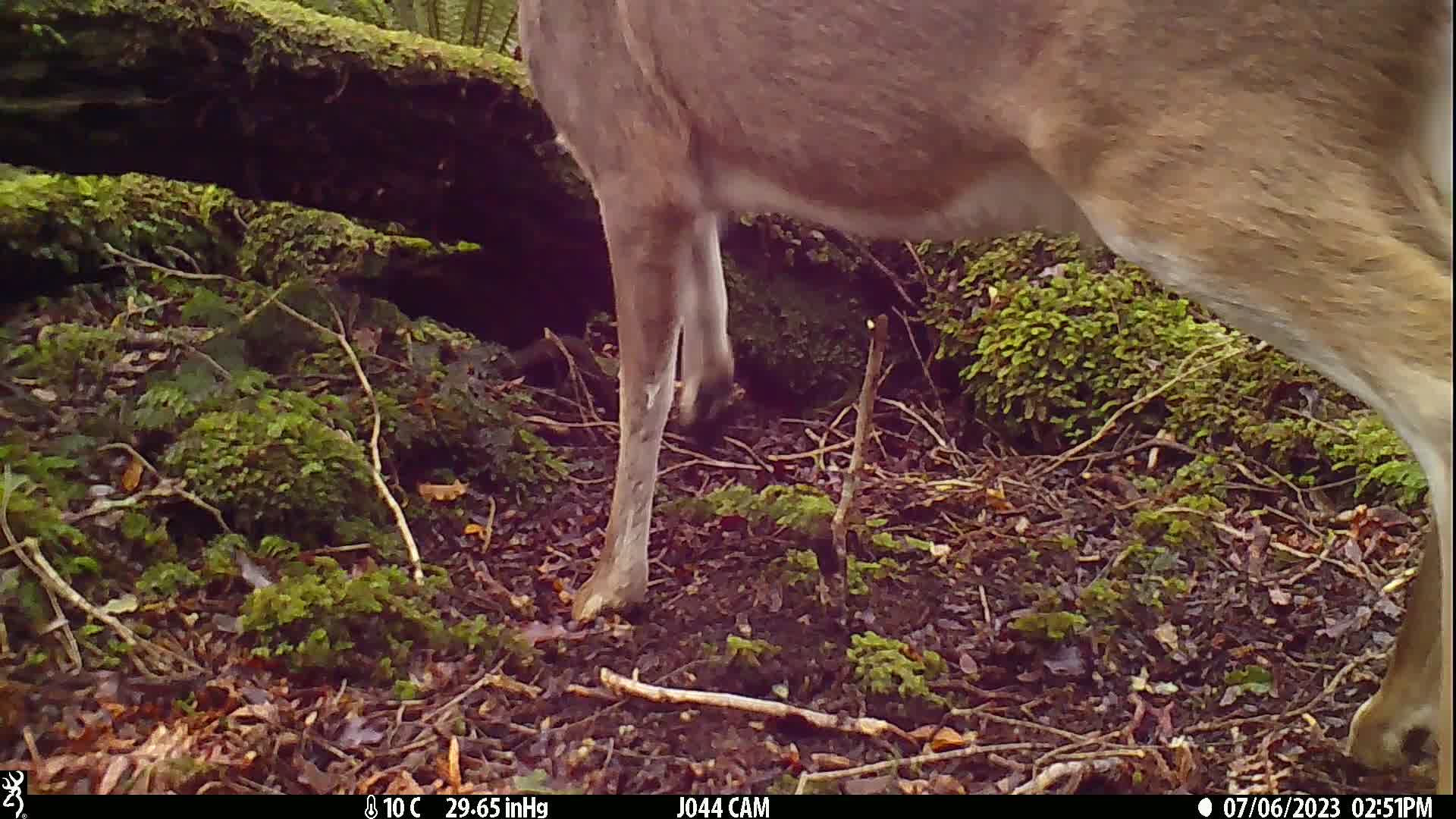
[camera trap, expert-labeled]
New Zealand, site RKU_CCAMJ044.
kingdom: Animalia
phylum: Chordata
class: Mammalia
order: Artiodactyla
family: Cervidae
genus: Odocoileus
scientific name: Odocoileus virginianus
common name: white-tailed deer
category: white tailed deer